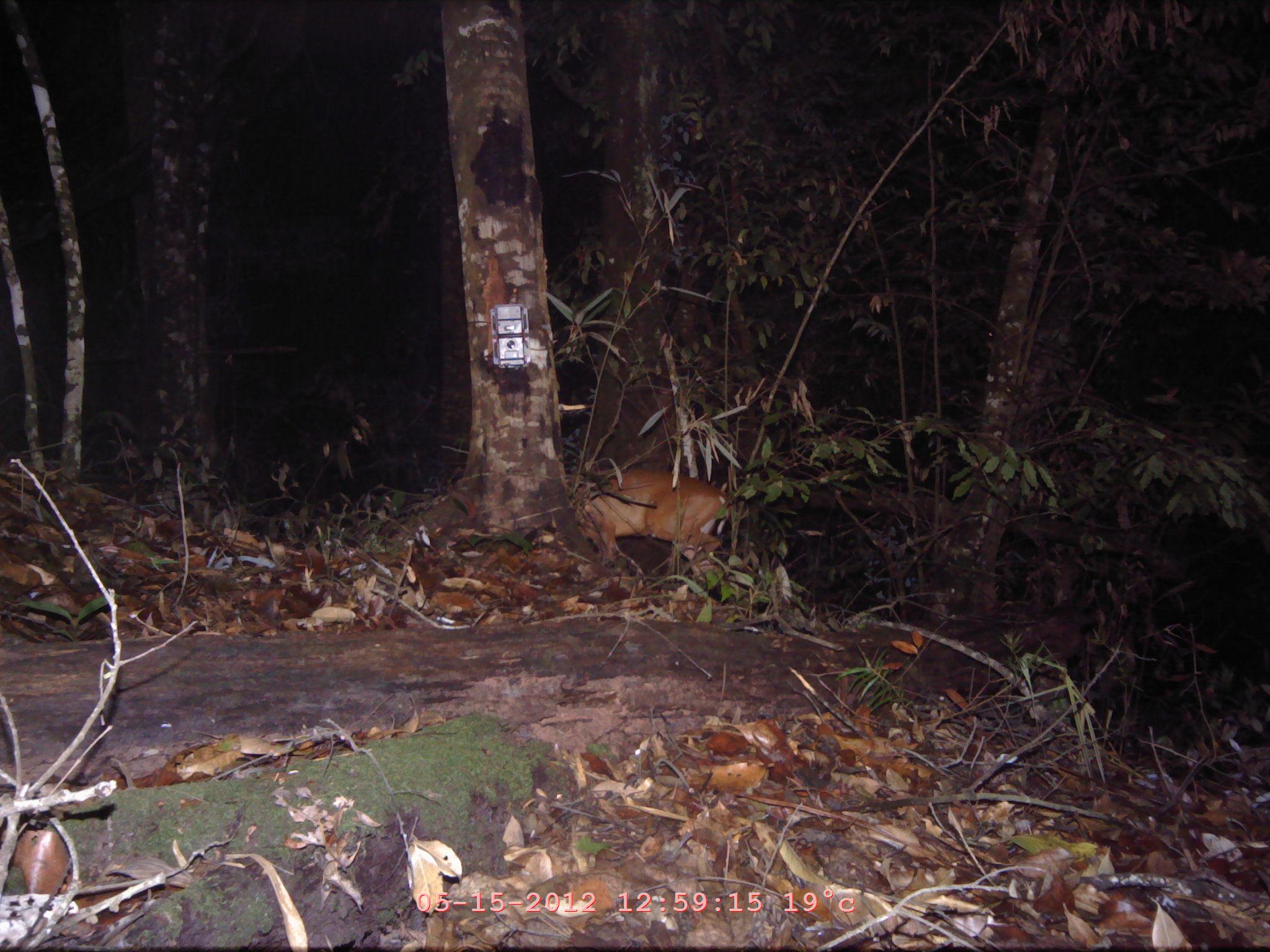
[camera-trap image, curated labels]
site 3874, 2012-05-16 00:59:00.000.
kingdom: Animalia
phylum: Chordata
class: Mammalia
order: Artiodactyla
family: Cervidae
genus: Muntiacus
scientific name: Muntiacus muntjak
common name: southern red muntjac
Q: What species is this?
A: Muntiacus muntjak (southern red muntjac).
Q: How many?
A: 1.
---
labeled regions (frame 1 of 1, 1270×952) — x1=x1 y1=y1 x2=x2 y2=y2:
muntiacus muntjak: x1=565 y1=467 x2=731 y2=593